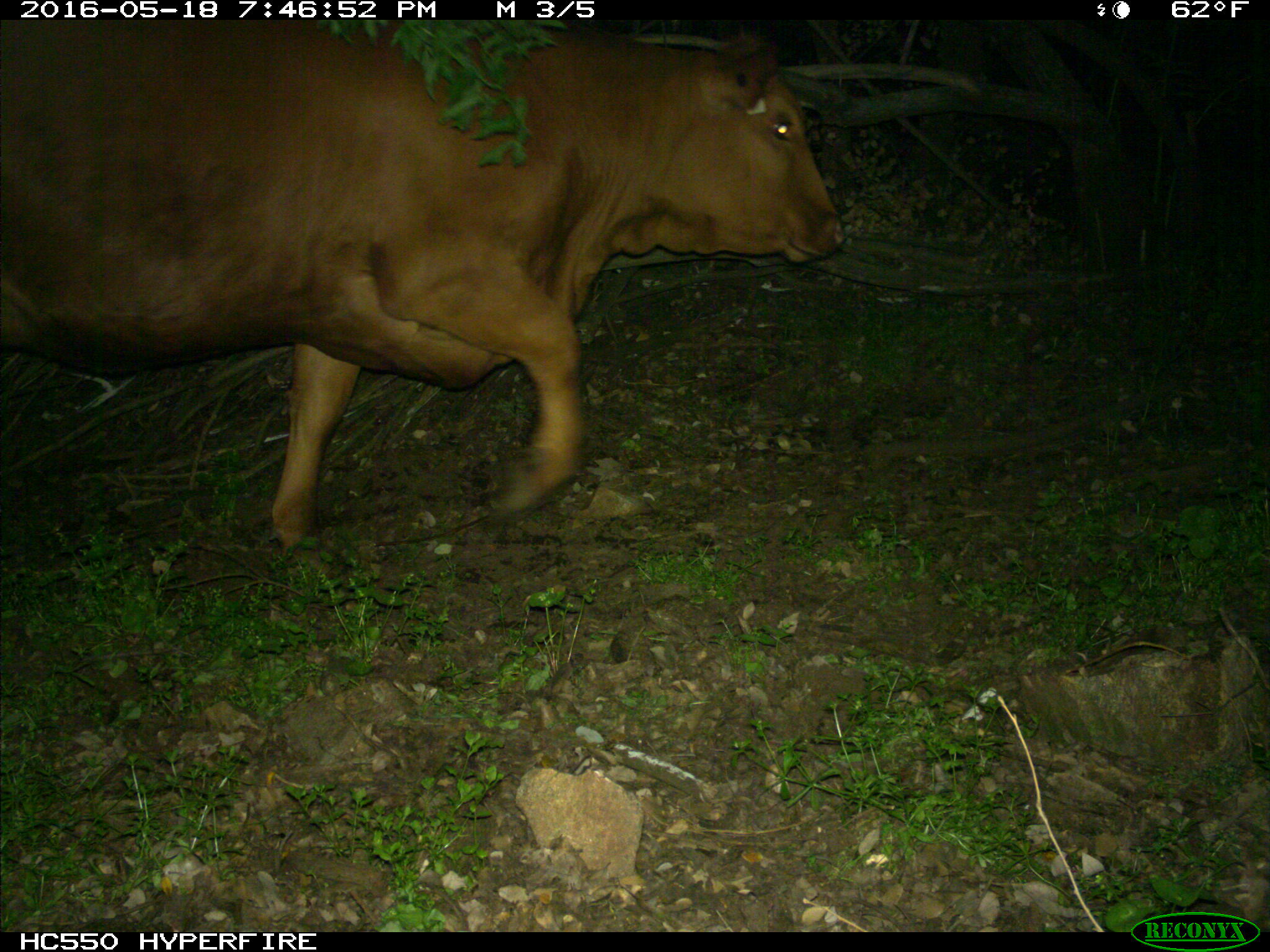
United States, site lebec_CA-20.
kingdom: Animalia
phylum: Chordata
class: Mammalia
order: Artiodactyla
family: Bovidae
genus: Bos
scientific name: Bos taurus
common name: domestic cow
Bos taurus (domestic cow).